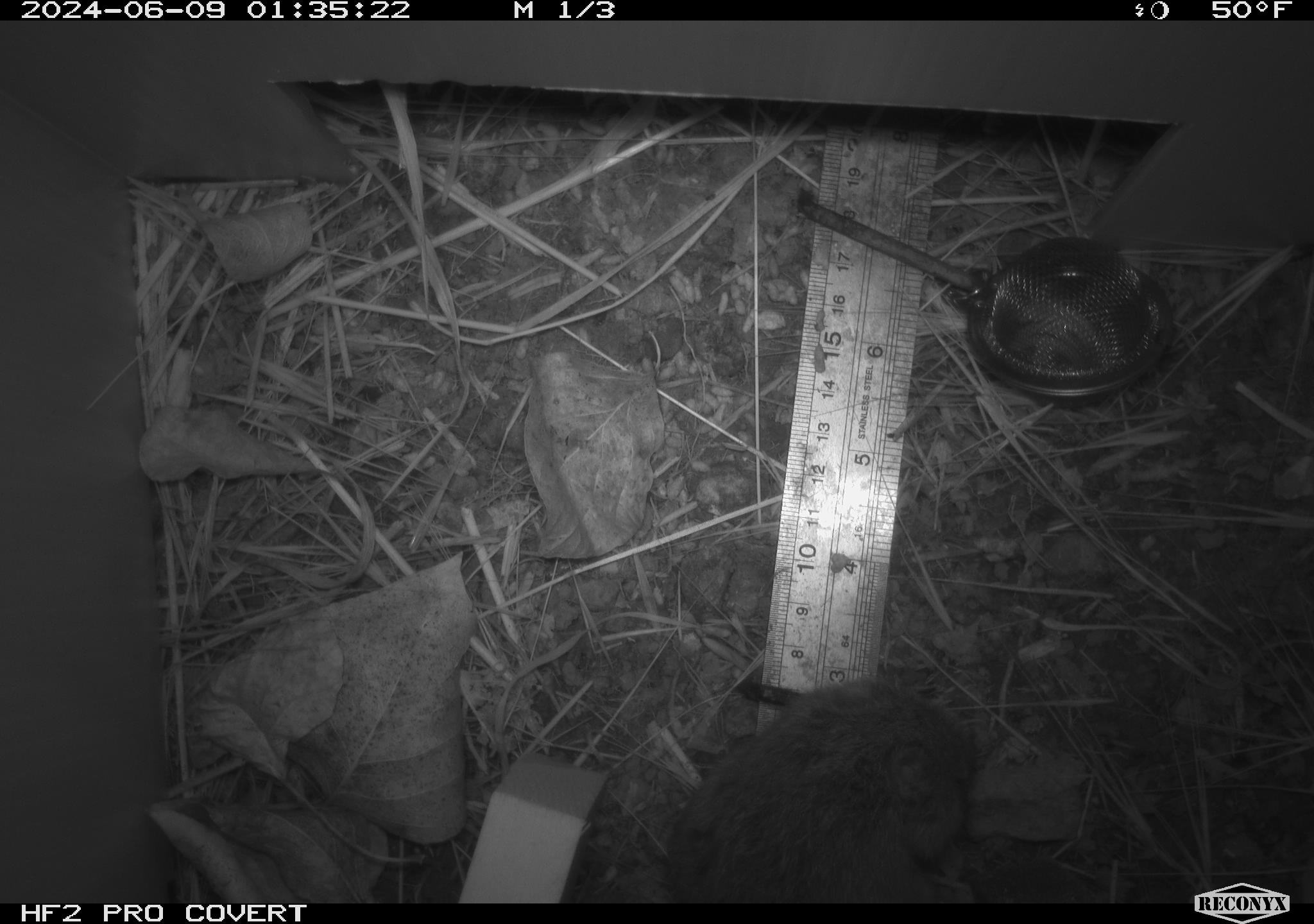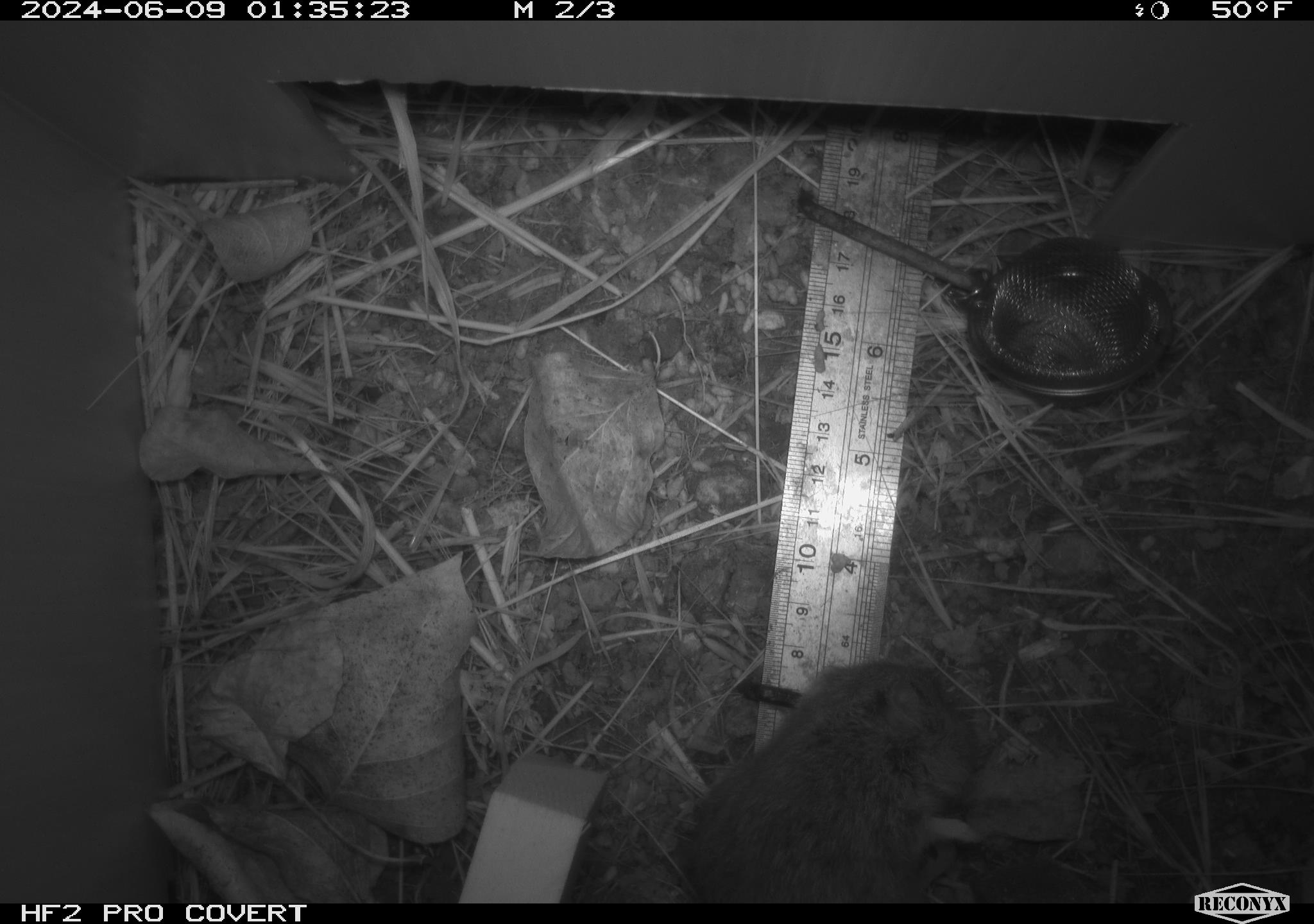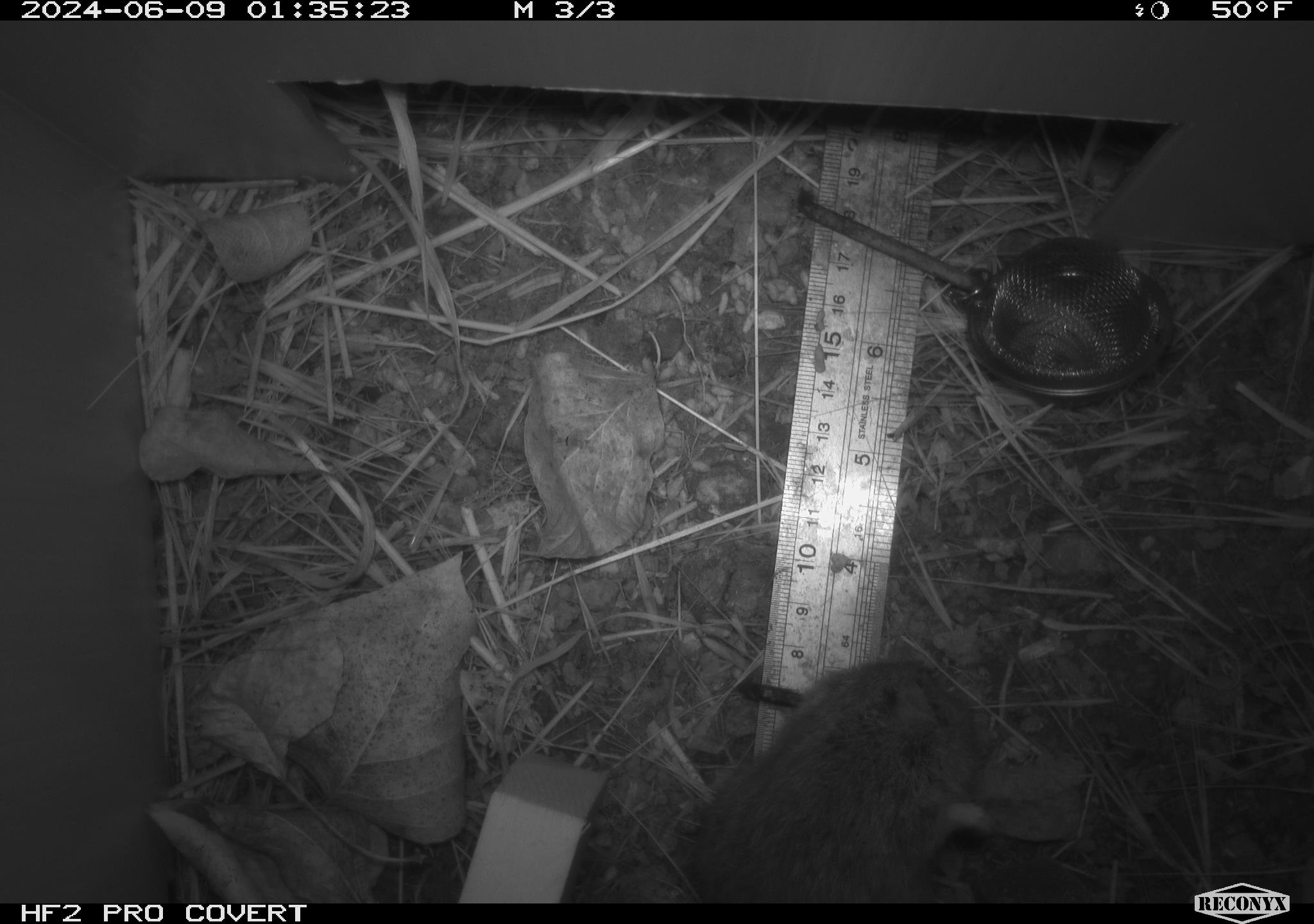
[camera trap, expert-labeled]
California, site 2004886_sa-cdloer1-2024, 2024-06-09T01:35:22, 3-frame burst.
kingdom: Animalia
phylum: Chordata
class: Mammalia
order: Rodentia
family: Cricetidae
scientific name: Arvicolinae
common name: voles, lemmings, and muskrats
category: arvicolinae subfamily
Arvicolinae subfamily (voles, lemmings, and muskrats) (Arvicolinae).